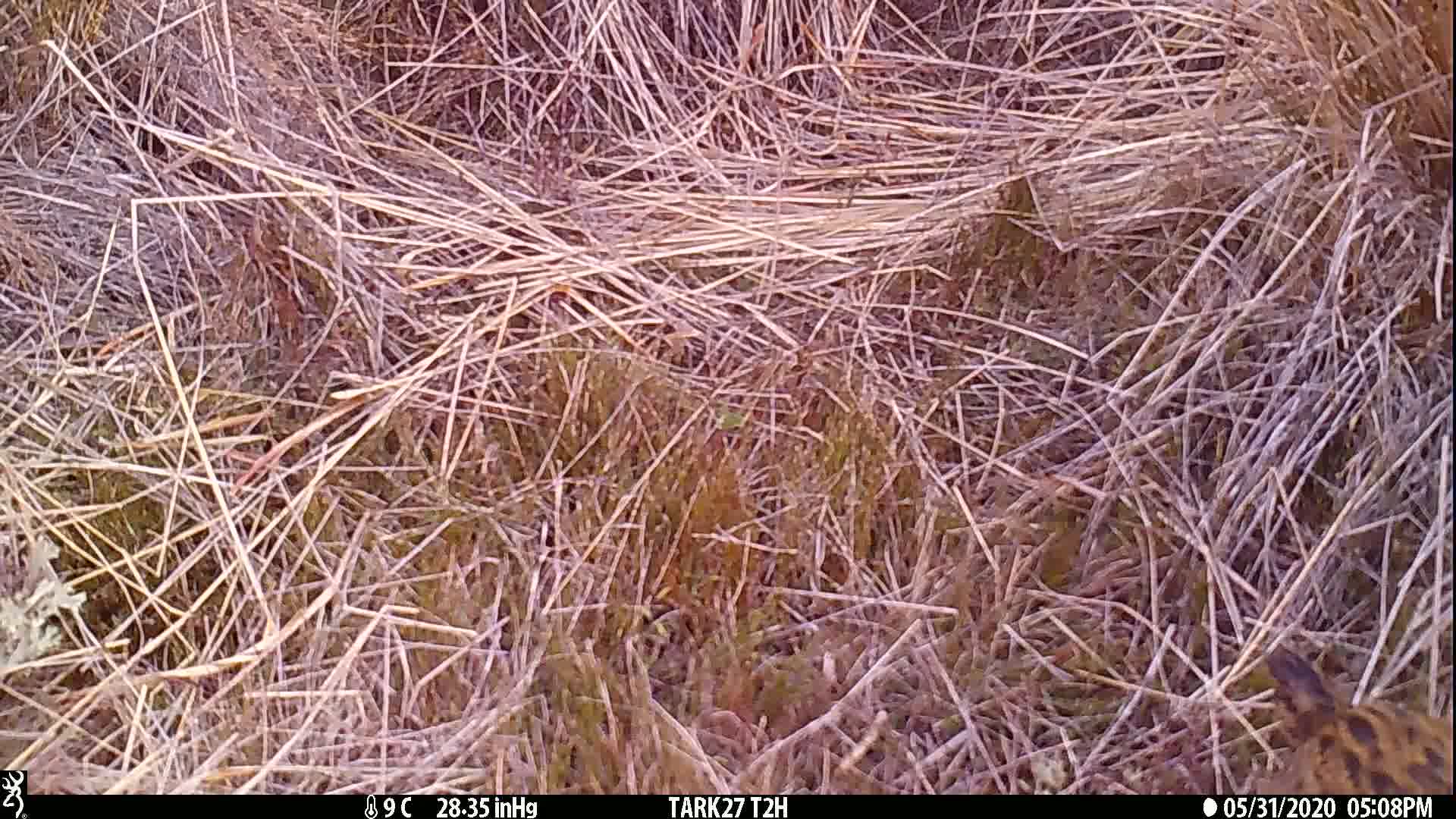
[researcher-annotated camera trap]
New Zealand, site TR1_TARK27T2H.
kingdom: Animalia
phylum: Chordata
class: Aves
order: Gruiformes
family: Rallidae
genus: Gallirallus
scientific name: Gallirallus australis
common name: weka